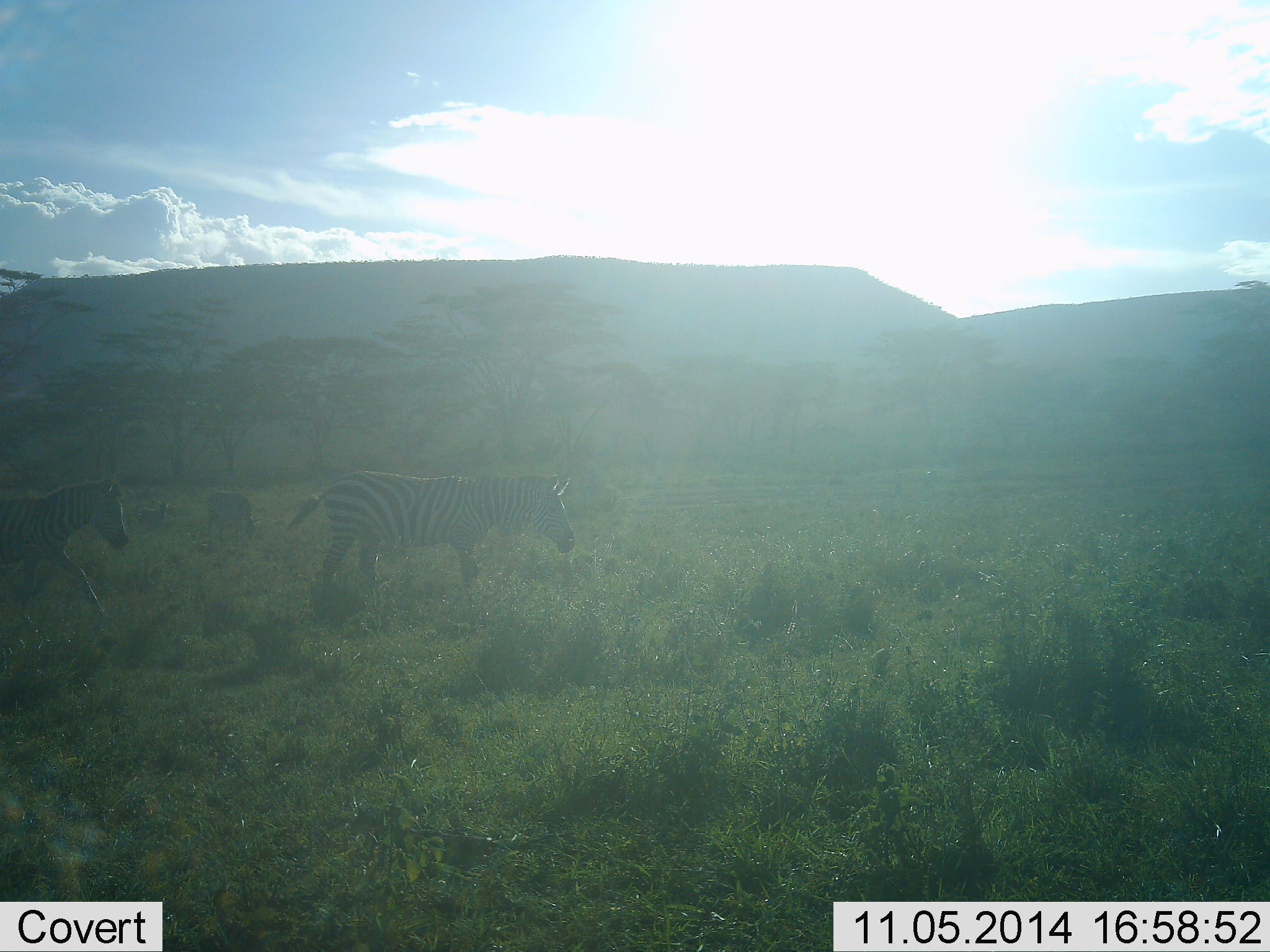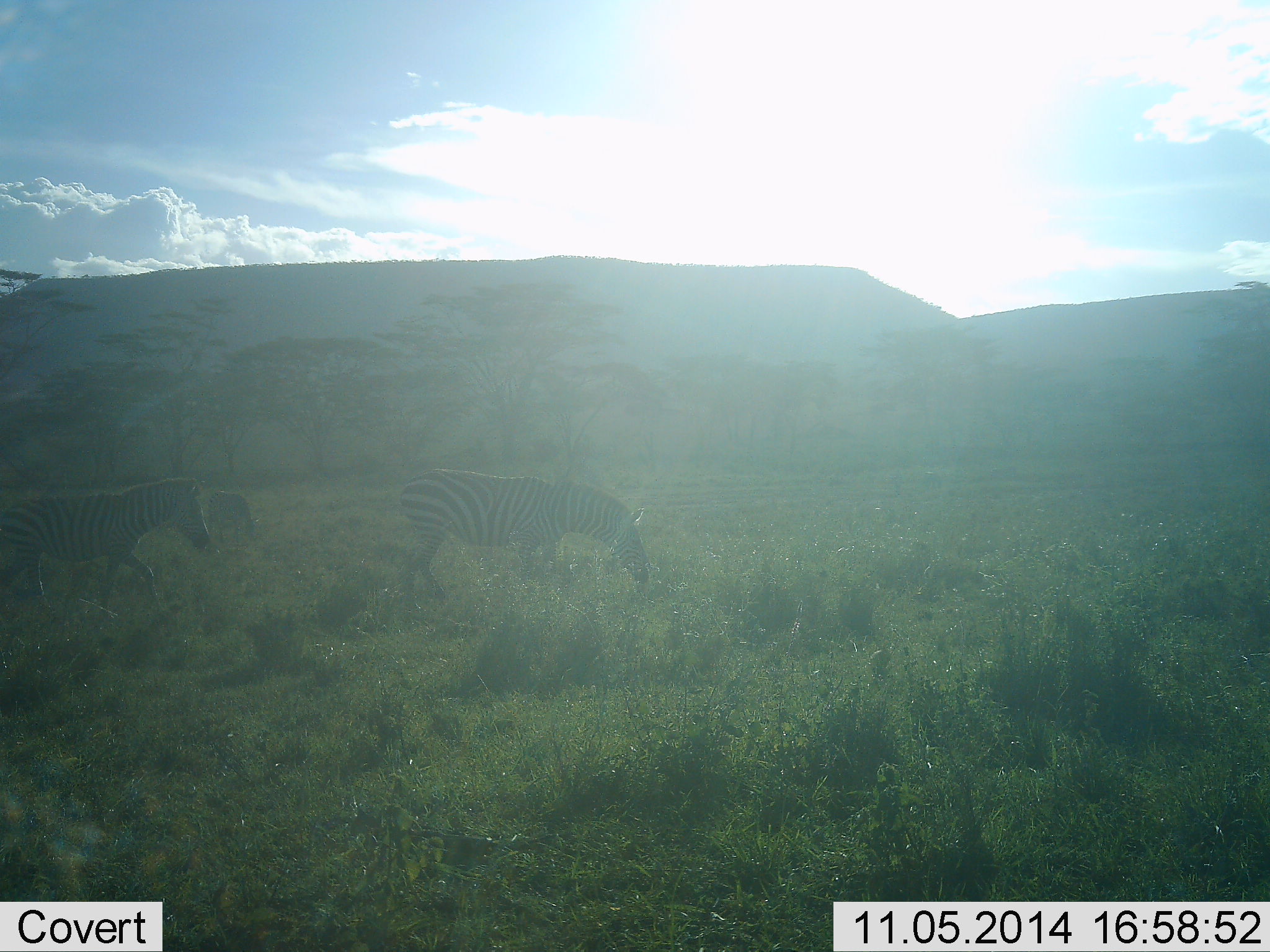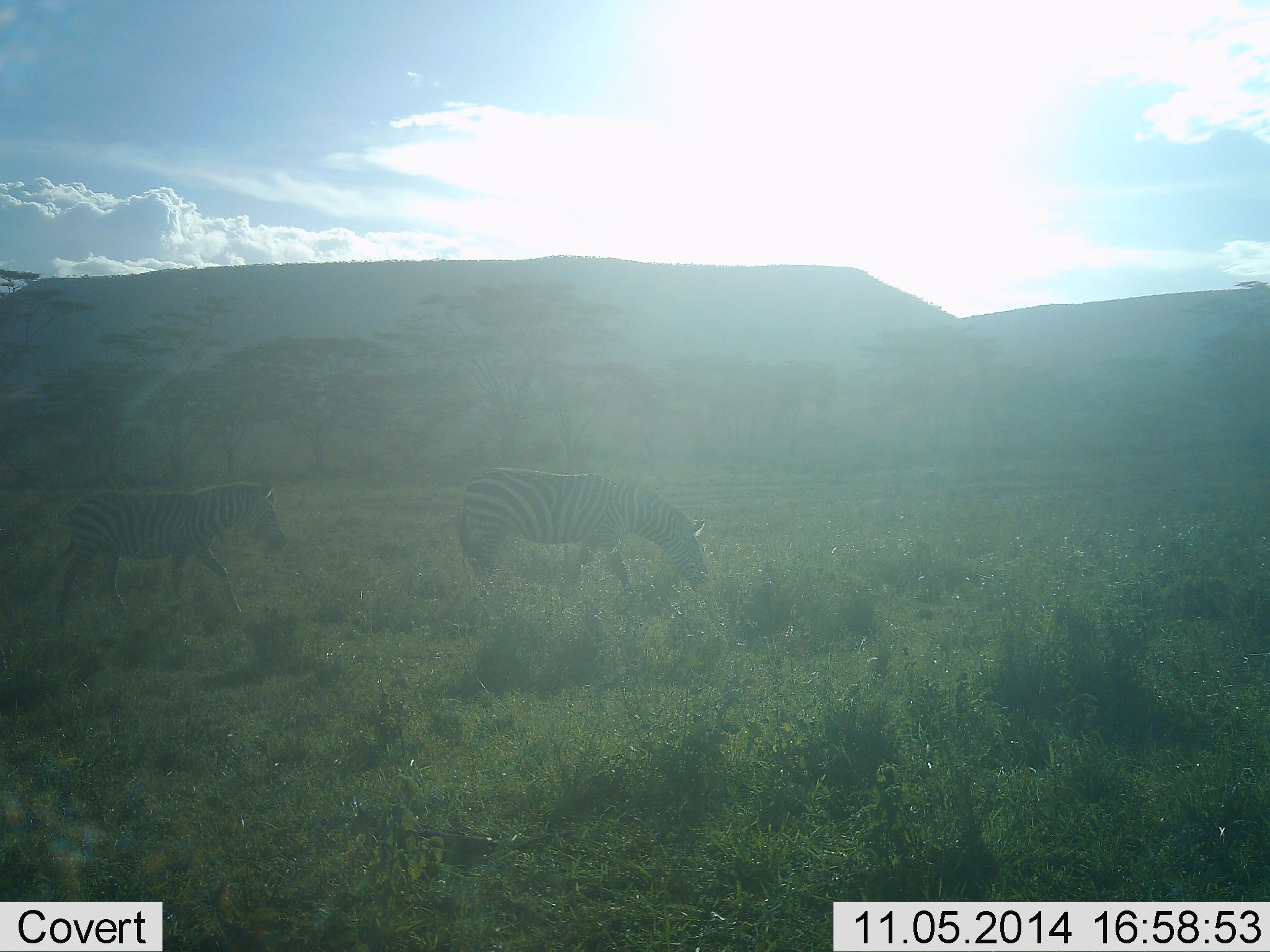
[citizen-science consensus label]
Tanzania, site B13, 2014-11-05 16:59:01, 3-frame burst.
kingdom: Animalia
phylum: Chordata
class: Mammalia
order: Perissodactyla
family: Equidae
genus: Equus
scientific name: Equus quagga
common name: plains zebra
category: zebra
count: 3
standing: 30%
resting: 0%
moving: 90%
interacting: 0%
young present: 0%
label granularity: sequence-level